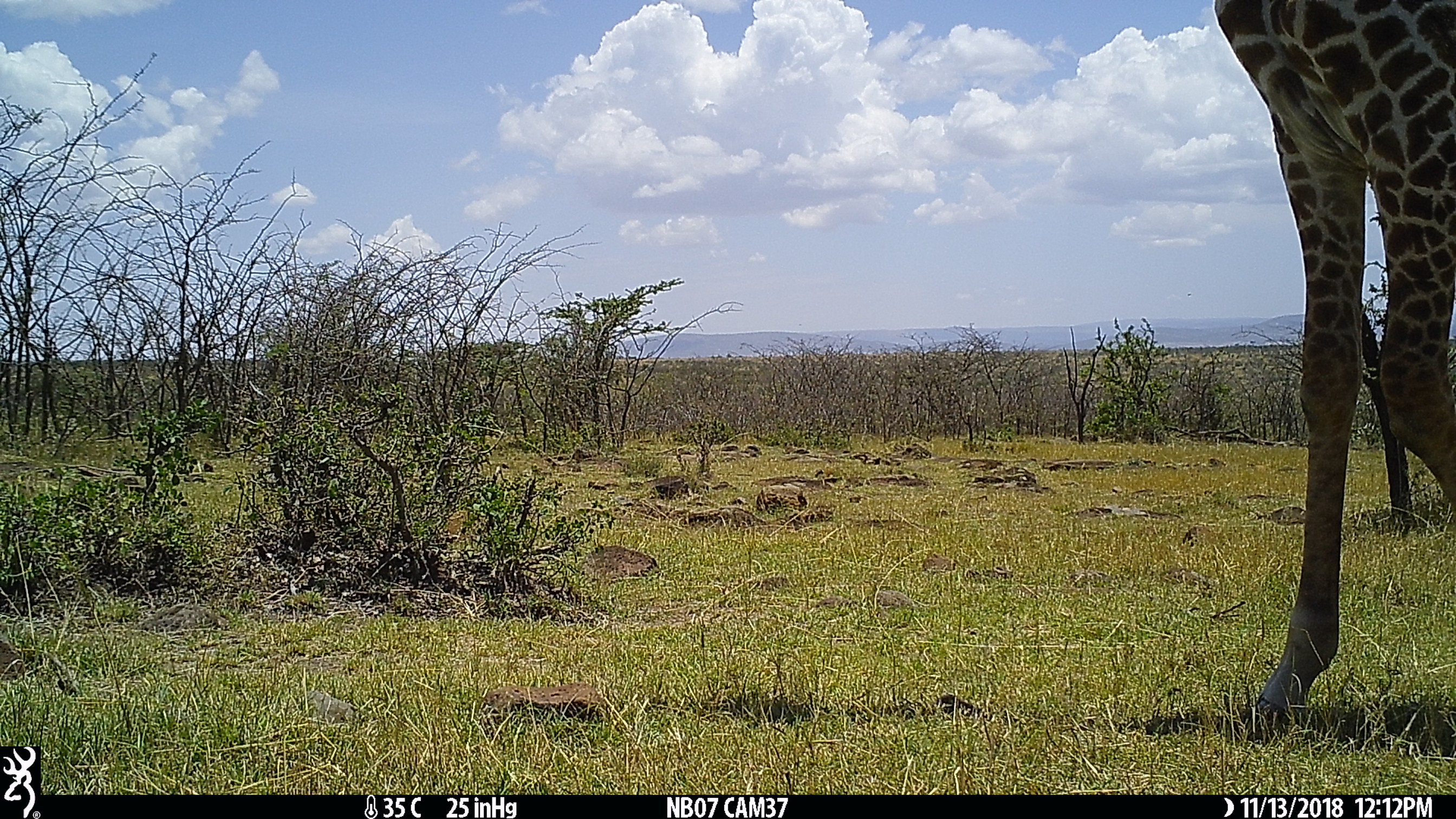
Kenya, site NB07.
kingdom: Animalia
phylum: Chordata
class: Mammalia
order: Artiodactyla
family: Giraffidae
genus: Giraffa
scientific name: Giraffa camelopardalis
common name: northern giraffe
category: giraffe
Giraffe (northern giraffe) (Giraffa camelopardalis).